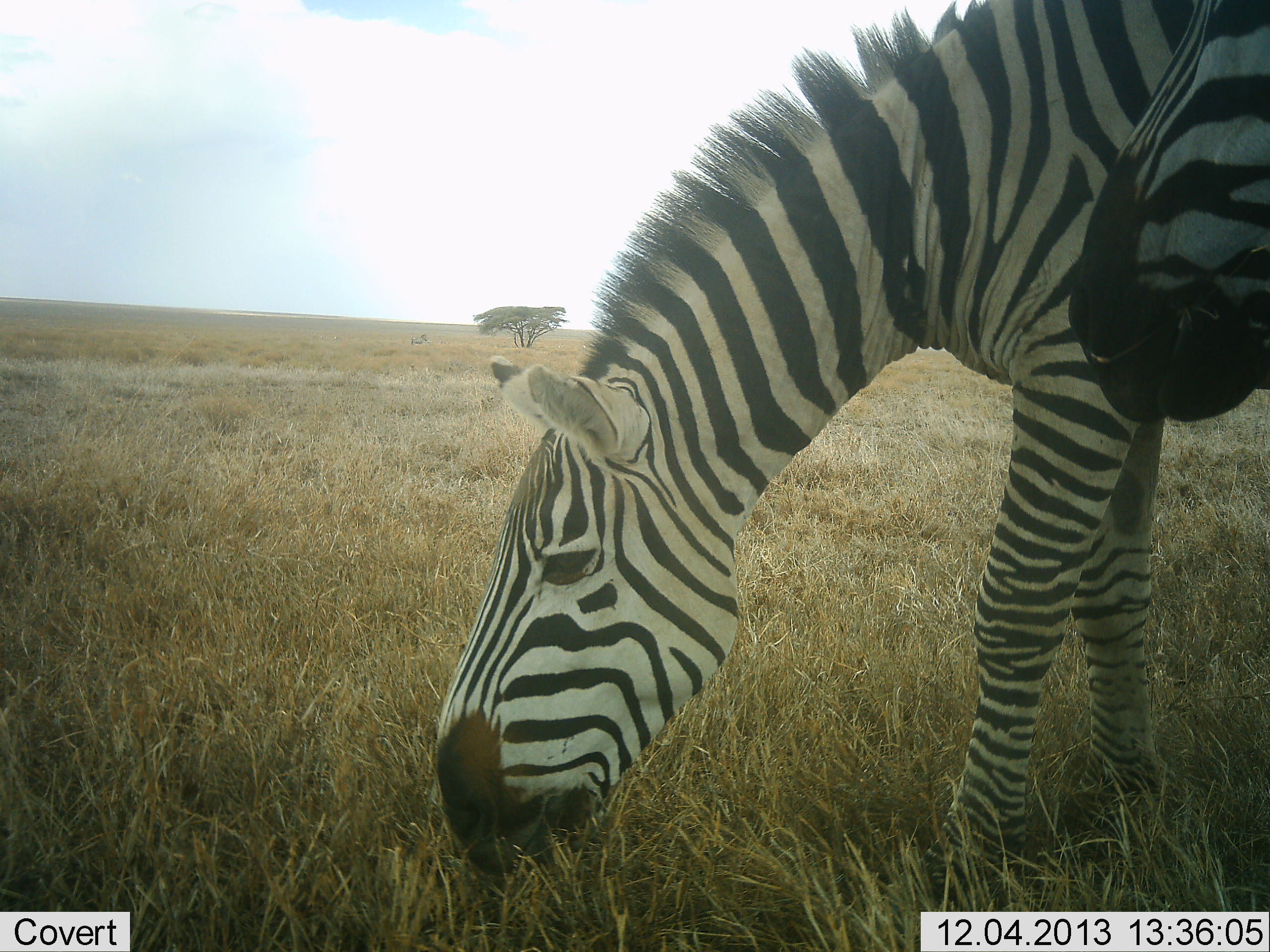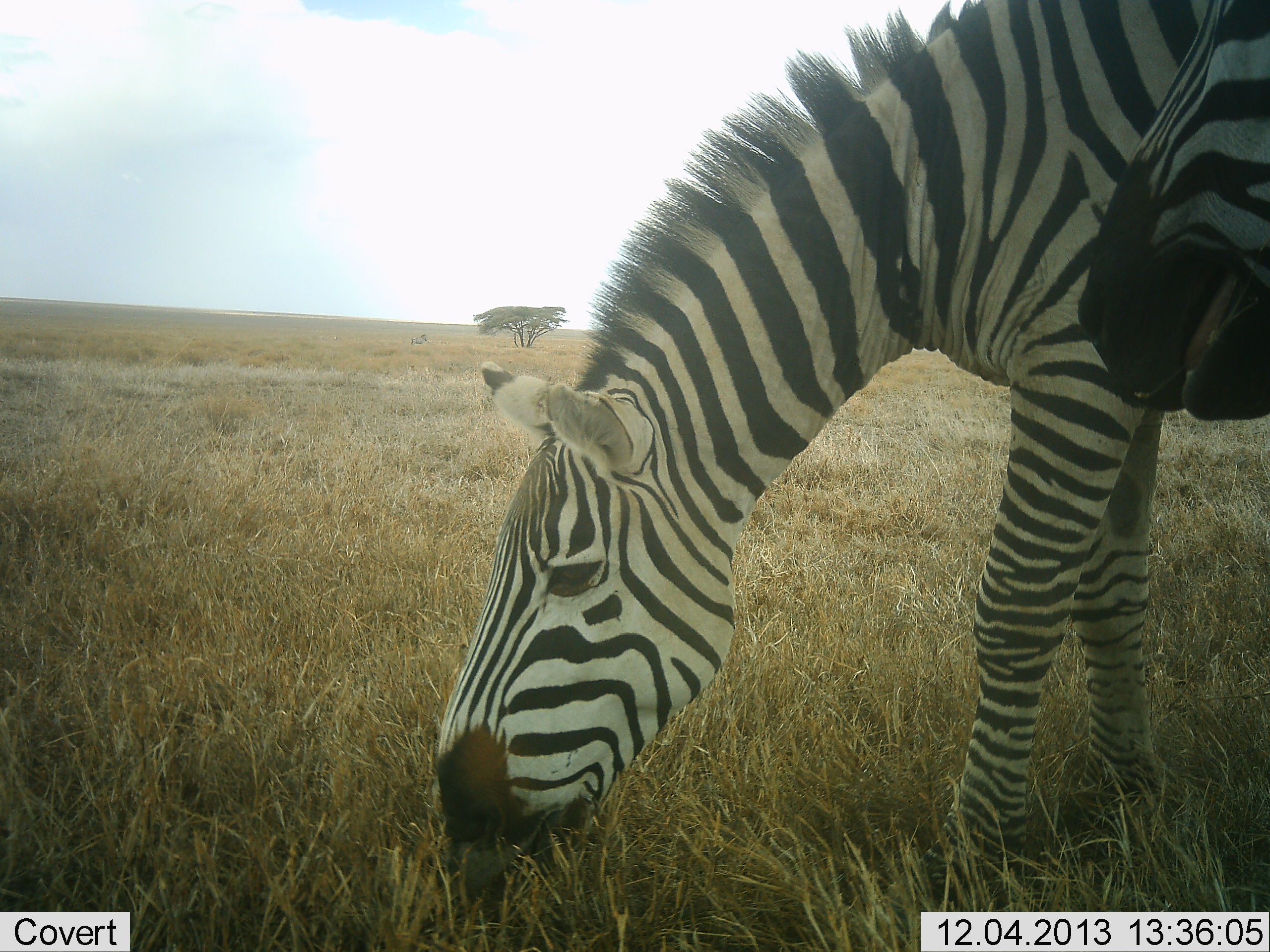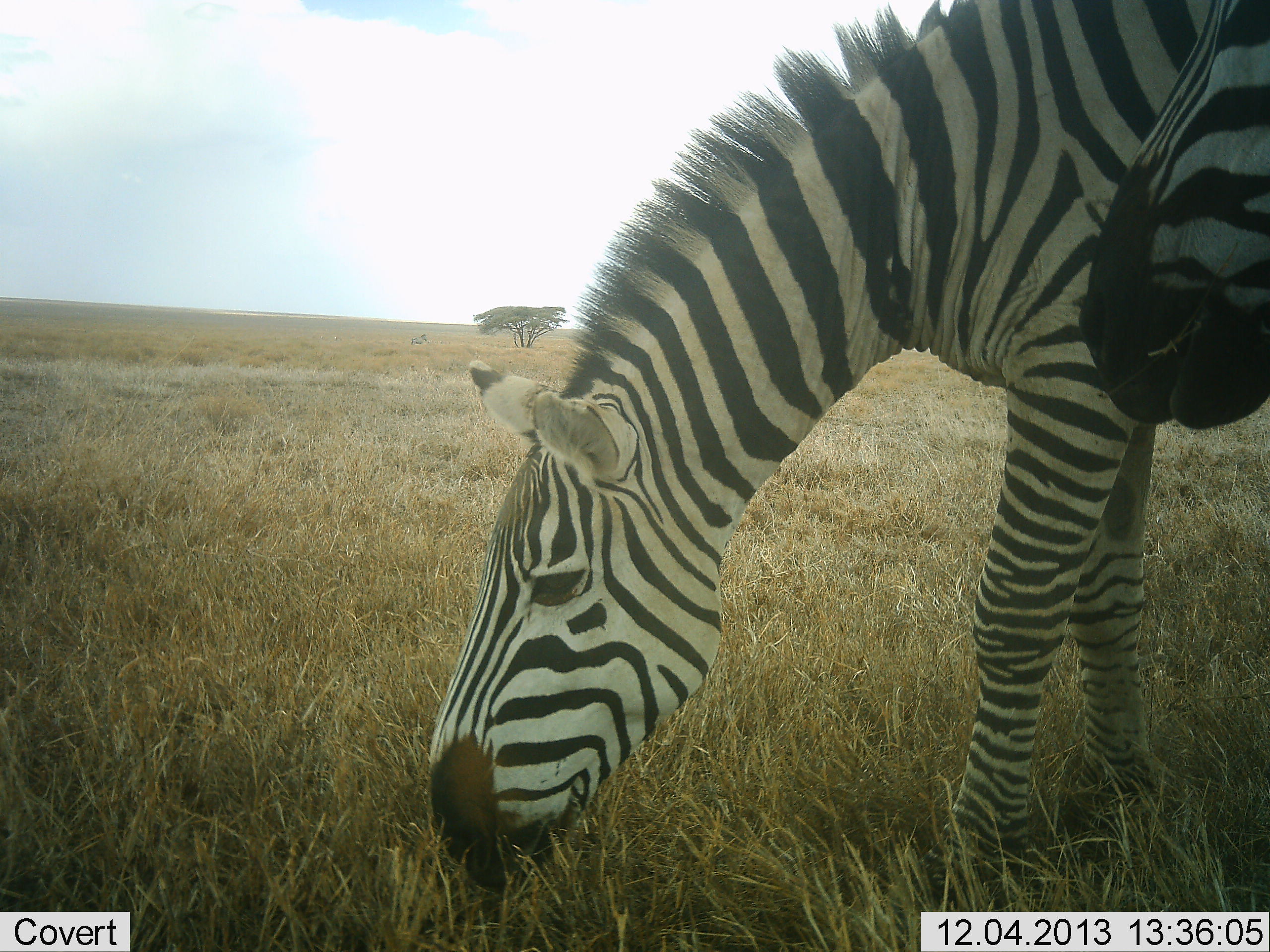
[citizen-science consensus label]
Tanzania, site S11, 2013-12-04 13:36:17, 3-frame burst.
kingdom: Animalia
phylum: Chordata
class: Mammalia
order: Perissodactyla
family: Equidae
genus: Equus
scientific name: Equus quagga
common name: plains zebra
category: zebra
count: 2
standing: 50%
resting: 0%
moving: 0%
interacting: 0%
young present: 0%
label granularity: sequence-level